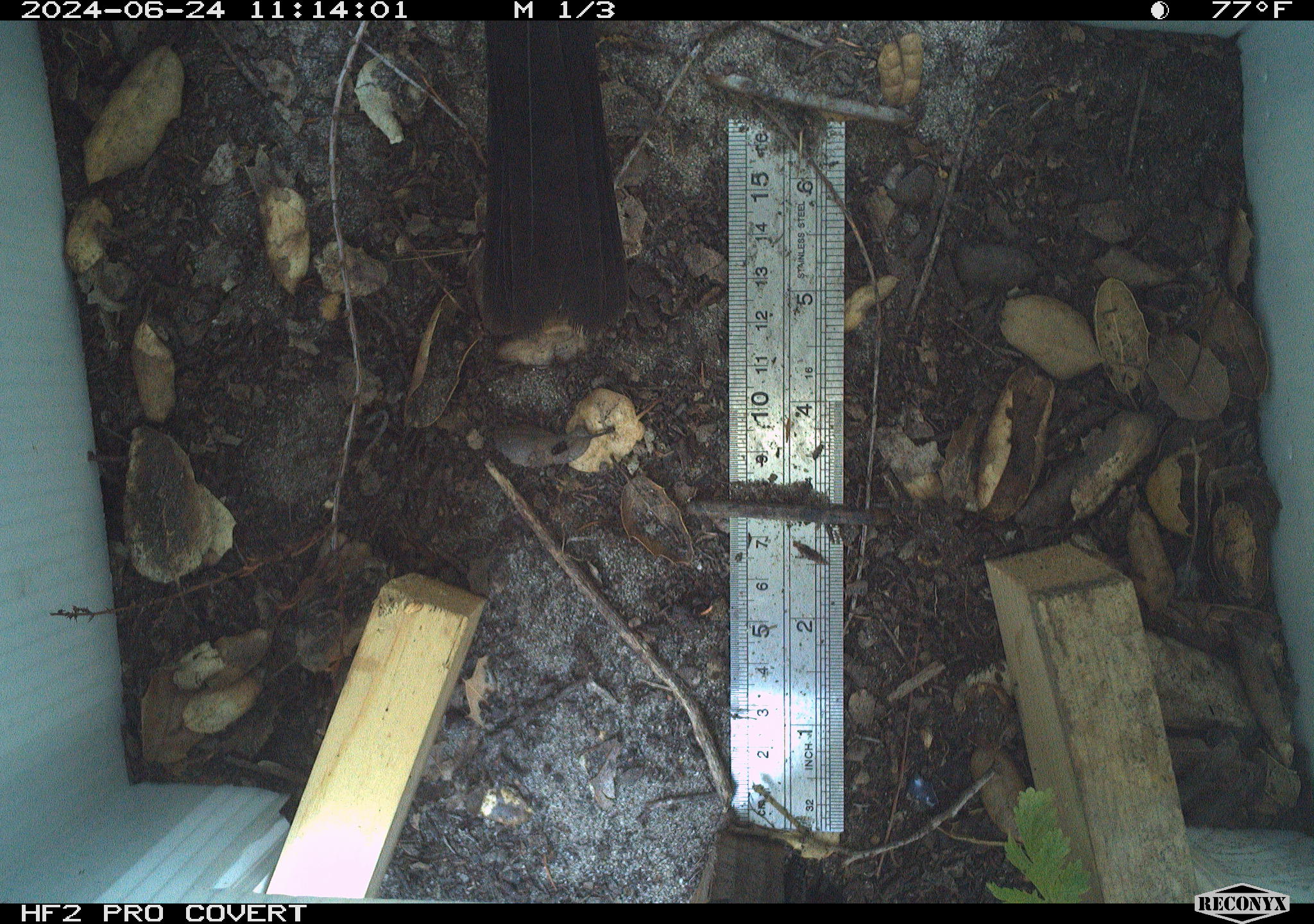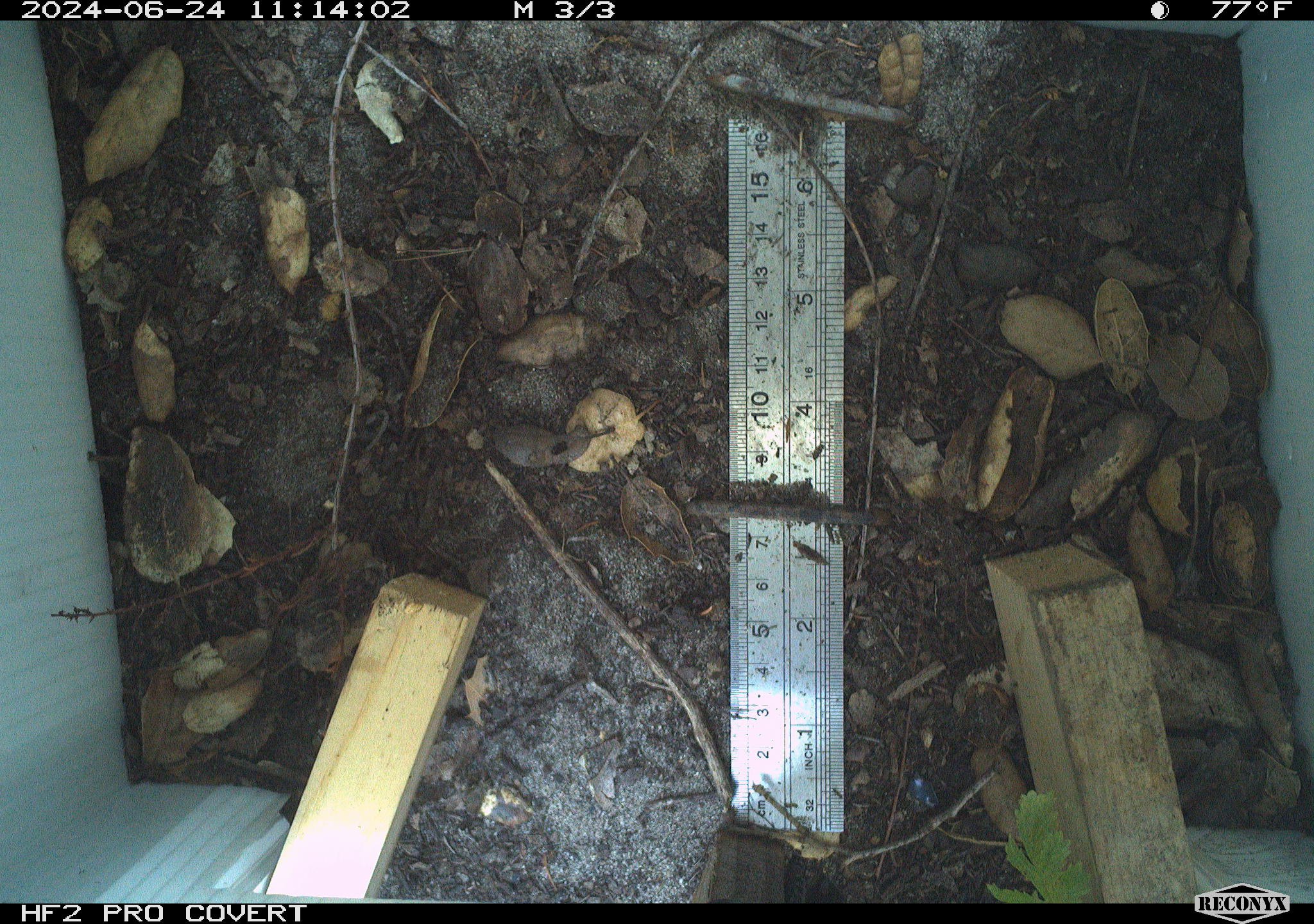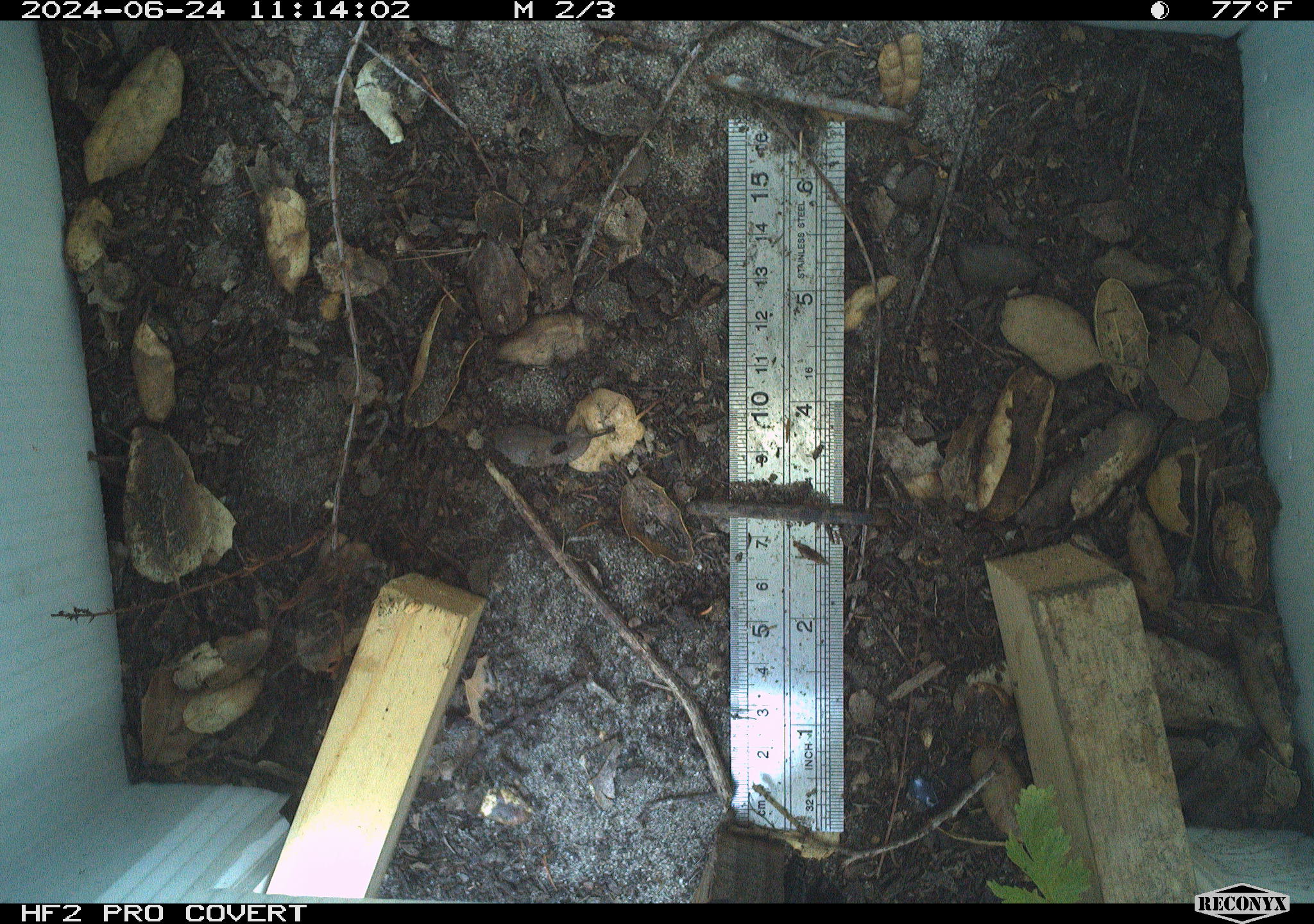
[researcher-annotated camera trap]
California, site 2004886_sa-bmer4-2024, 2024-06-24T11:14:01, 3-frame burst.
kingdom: Animalia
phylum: Chordata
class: Aves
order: Passeriformes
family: Passerellidae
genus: Pipilo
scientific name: Pipilo maculatus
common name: spotted towhee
Spotted towhee (Pipilo maculatus).